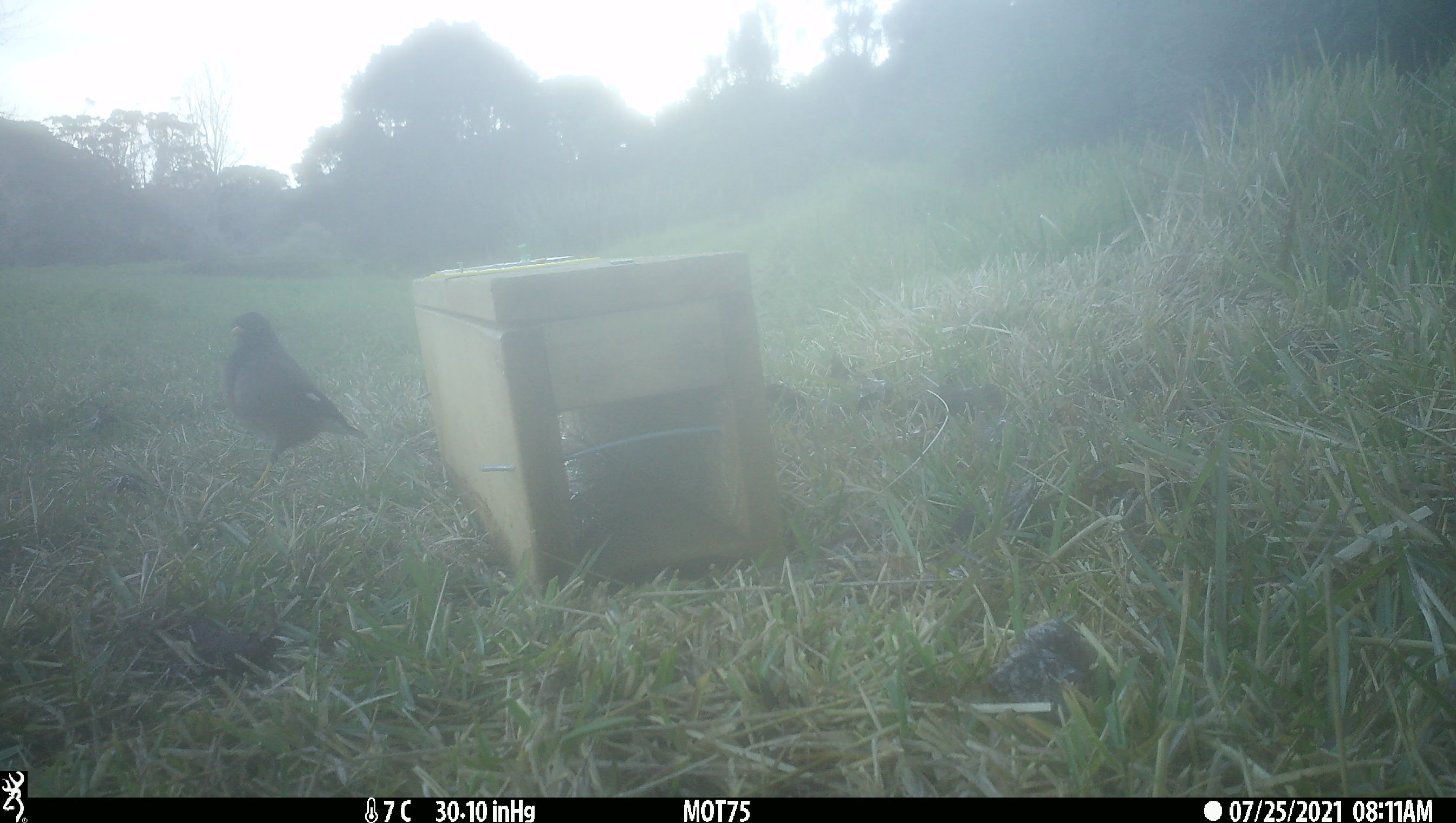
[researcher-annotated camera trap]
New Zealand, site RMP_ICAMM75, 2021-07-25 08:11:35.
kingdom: Animalia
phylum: Chordata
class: Aves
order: Passeriformes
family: Sturnidae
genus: Acridotheres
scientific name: Acridotheres tristis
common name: common myna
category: myna